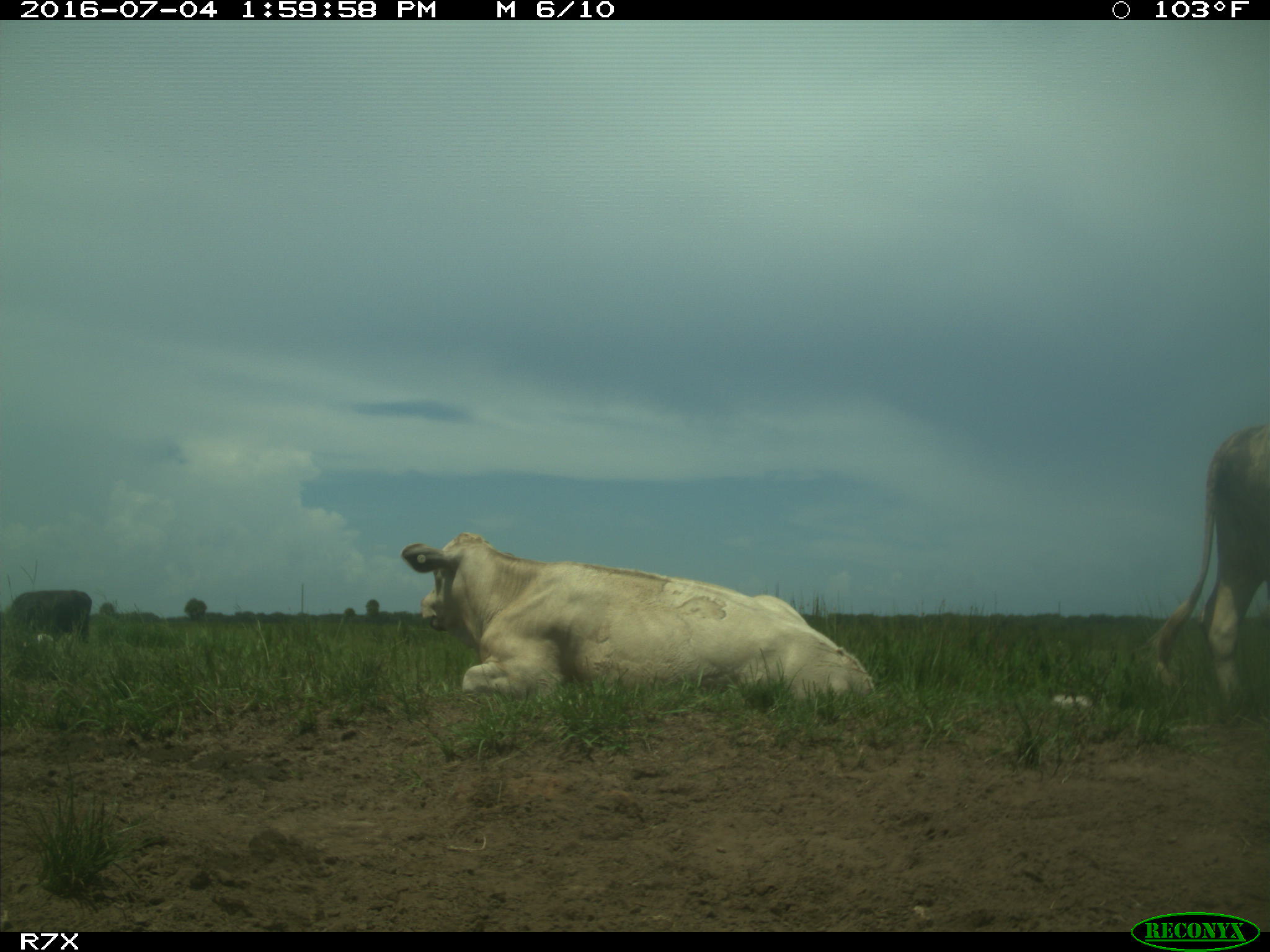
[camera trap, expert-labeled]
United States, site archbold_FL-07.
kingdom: Animalia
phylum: Chordata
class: Mammalia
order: Artiodactyla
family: Bovidae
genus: Bos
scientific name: Bos taurus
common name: domestic cow